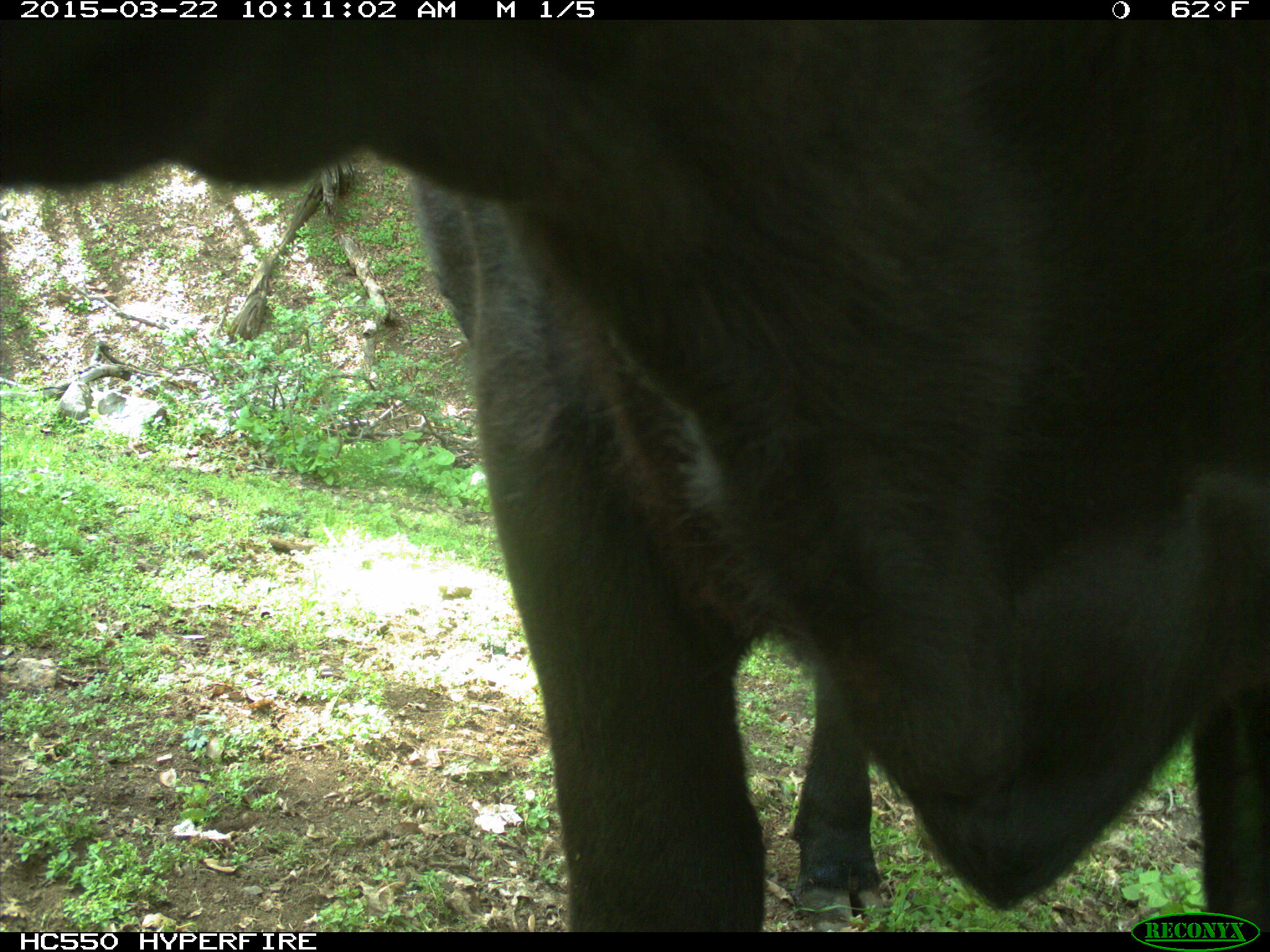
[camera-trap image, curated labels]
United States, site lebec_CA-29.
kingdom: Animalia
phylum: Chordata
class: Mammalia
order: Artiodactyla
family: Bovidae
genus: Bos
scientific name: Bos taurus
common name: domestic cow